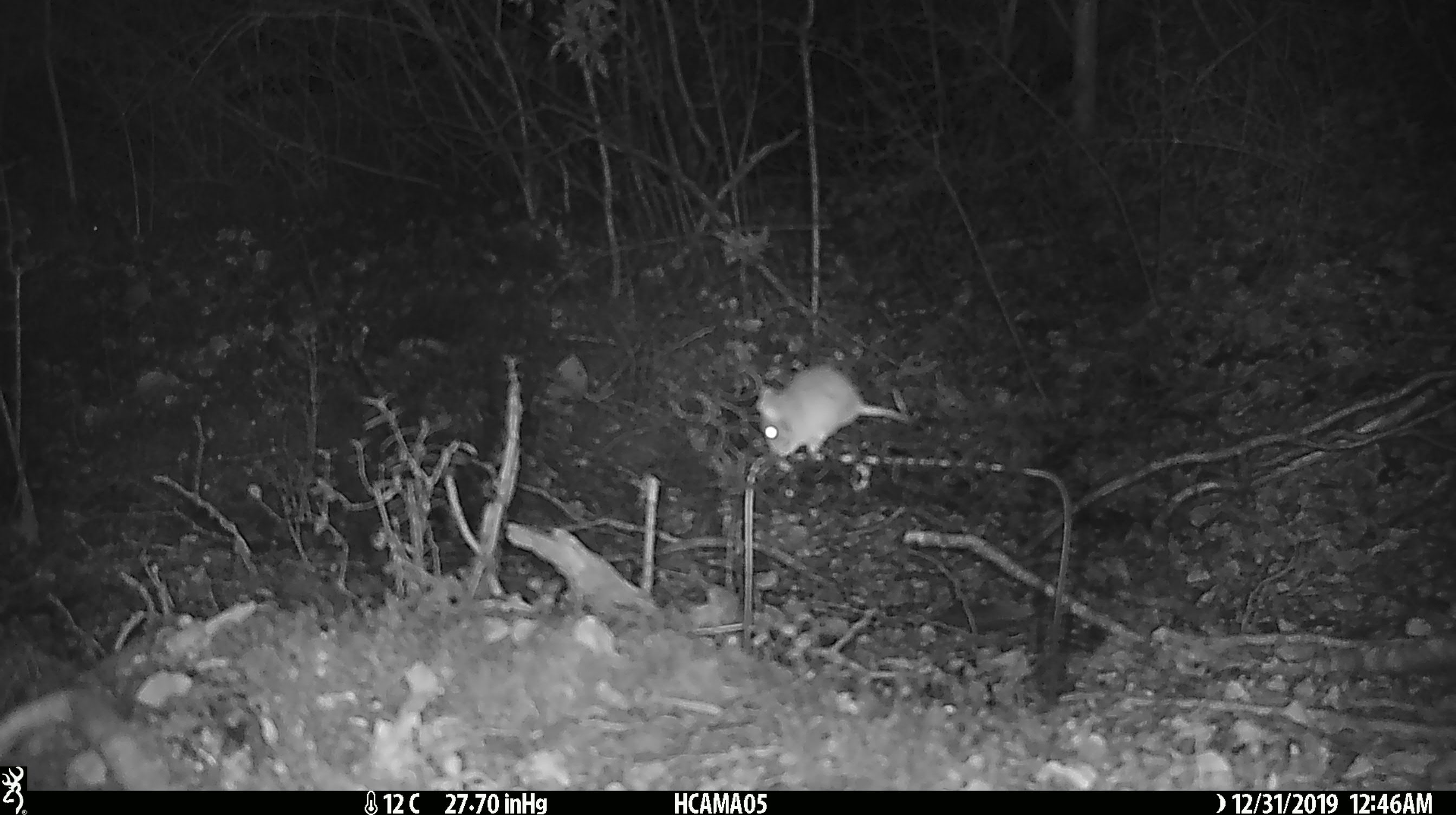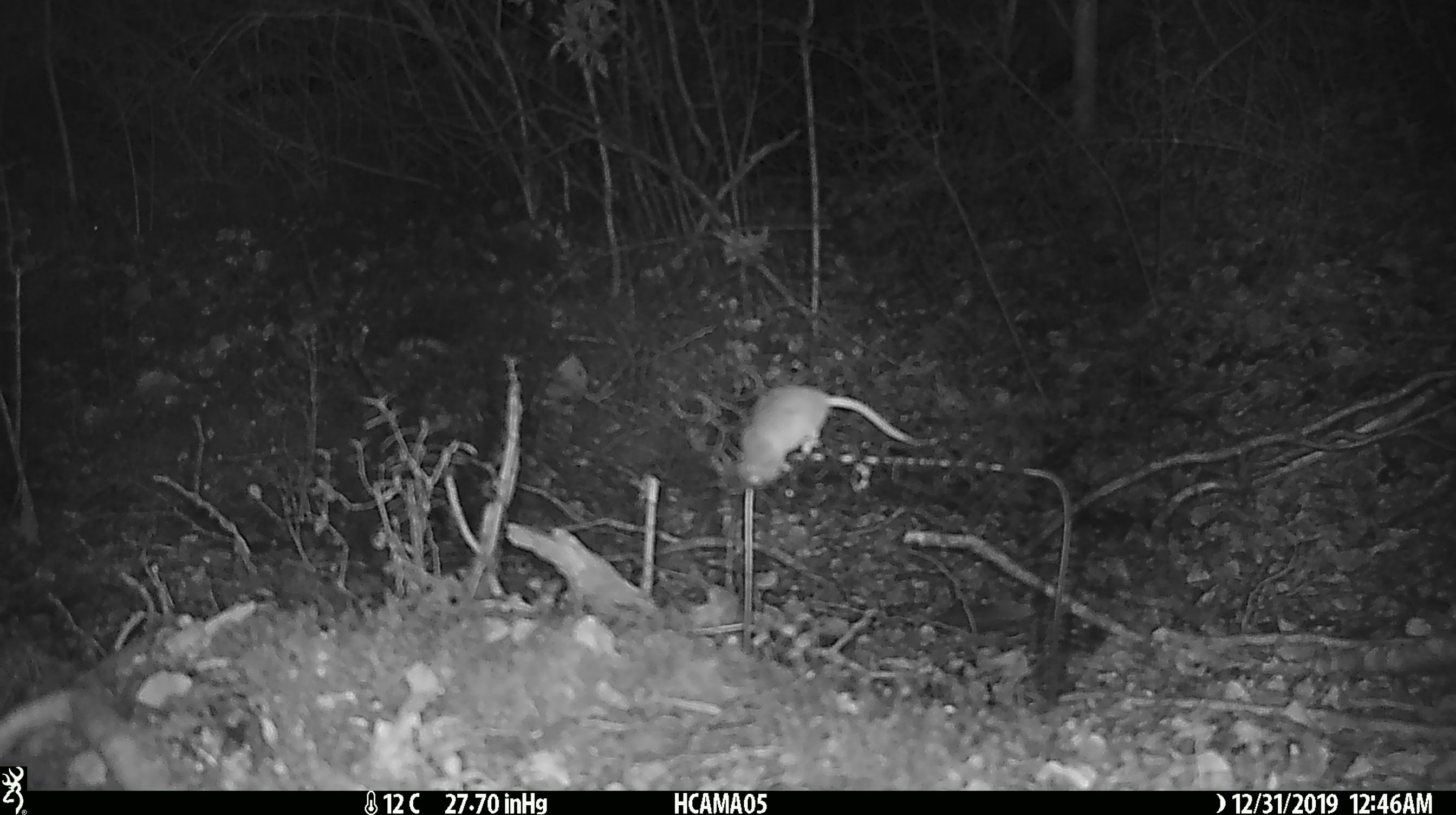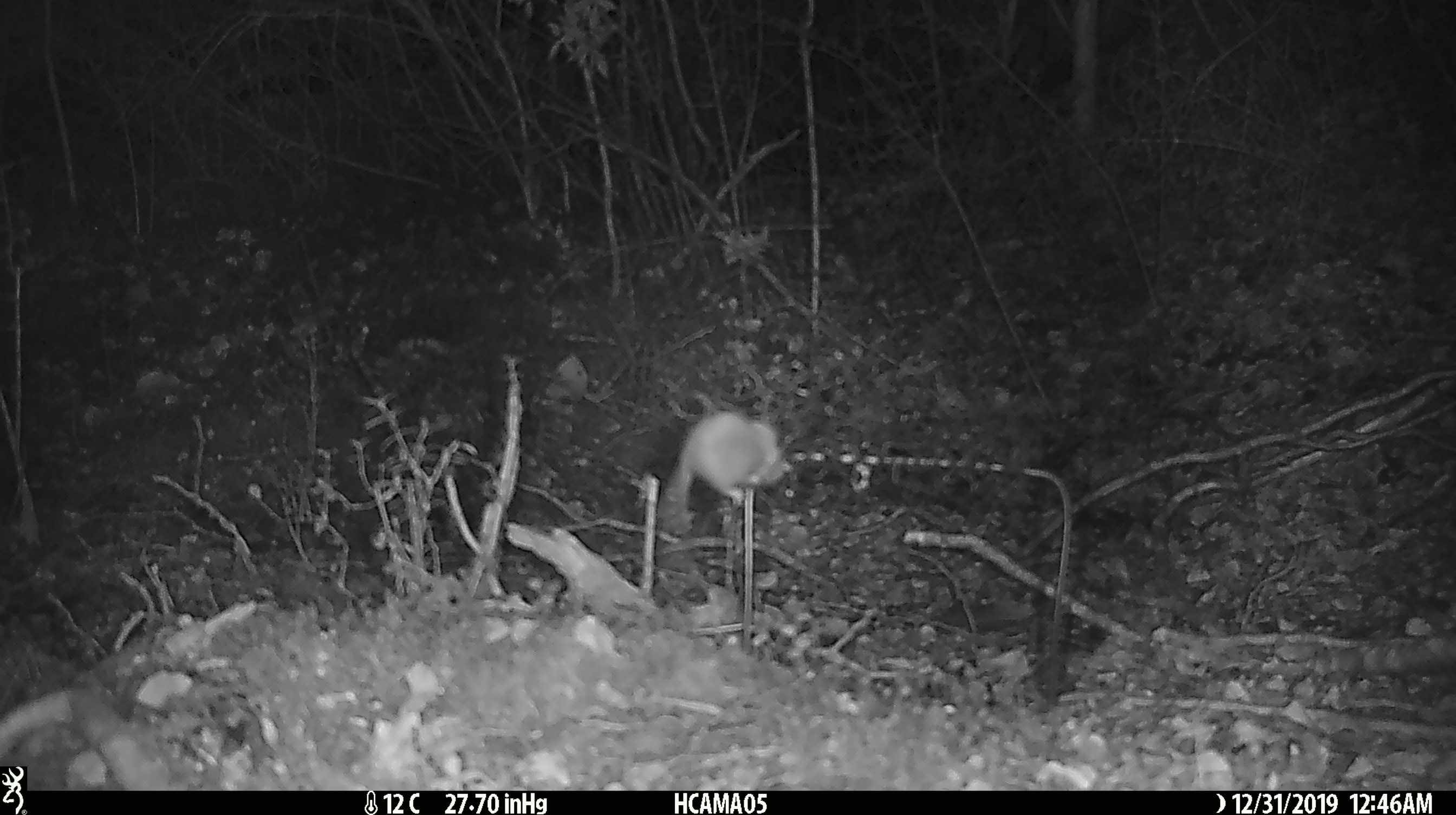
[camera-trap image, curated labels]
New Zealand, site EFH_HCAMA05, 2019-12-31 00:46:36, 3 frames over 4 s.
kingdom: Animalia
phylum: Chordata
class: Mammalia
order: Rodentia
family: Muridae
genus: Mus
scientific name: Mus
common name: mouse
Mouse (Mus).